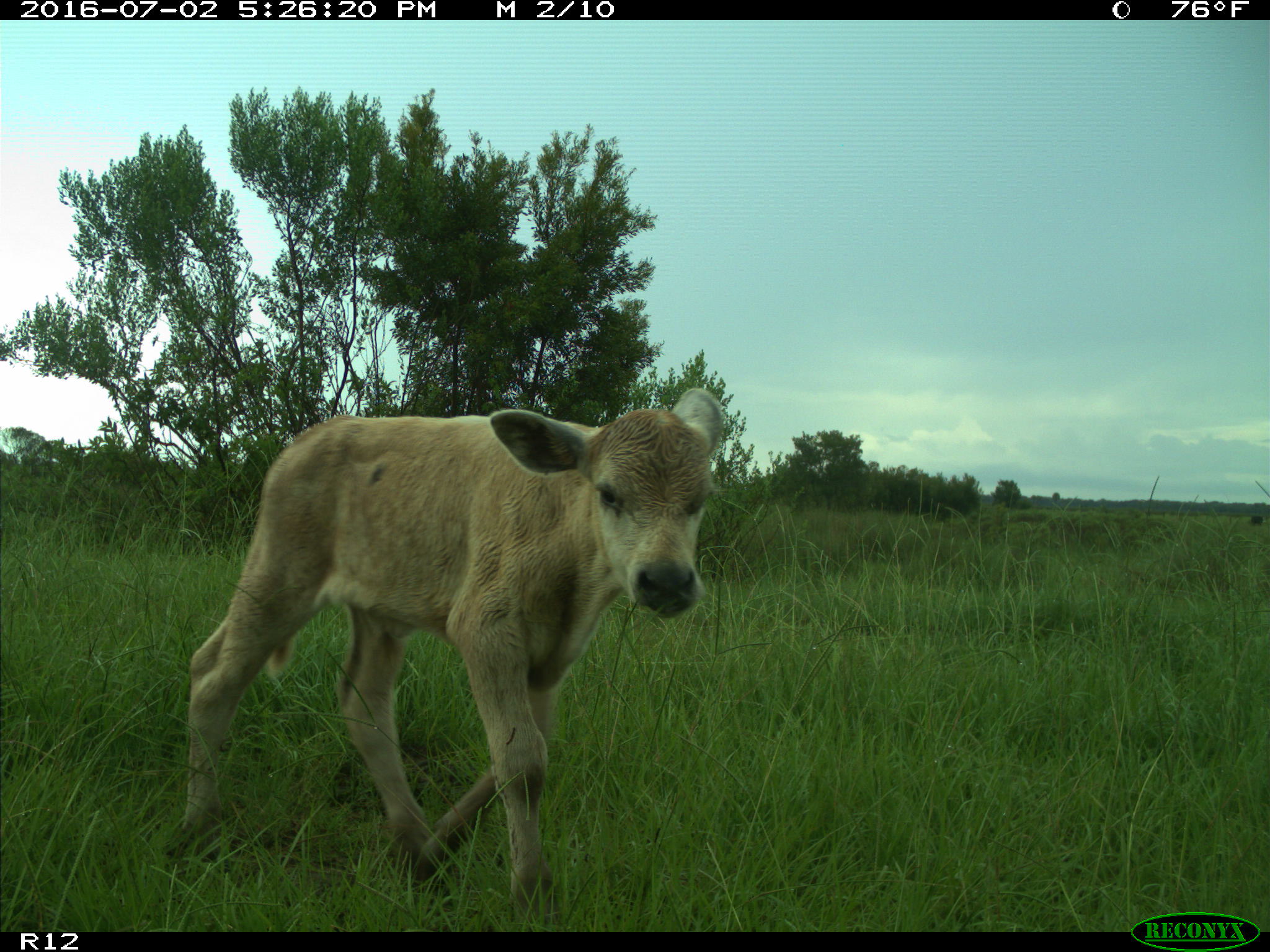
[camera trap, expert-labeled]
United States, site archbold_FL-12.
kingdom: Animalia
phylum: Chordata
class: Mammalia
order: Artiodactyla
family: Bovidae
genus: Bos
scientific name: Bos taurus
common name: domestic cow